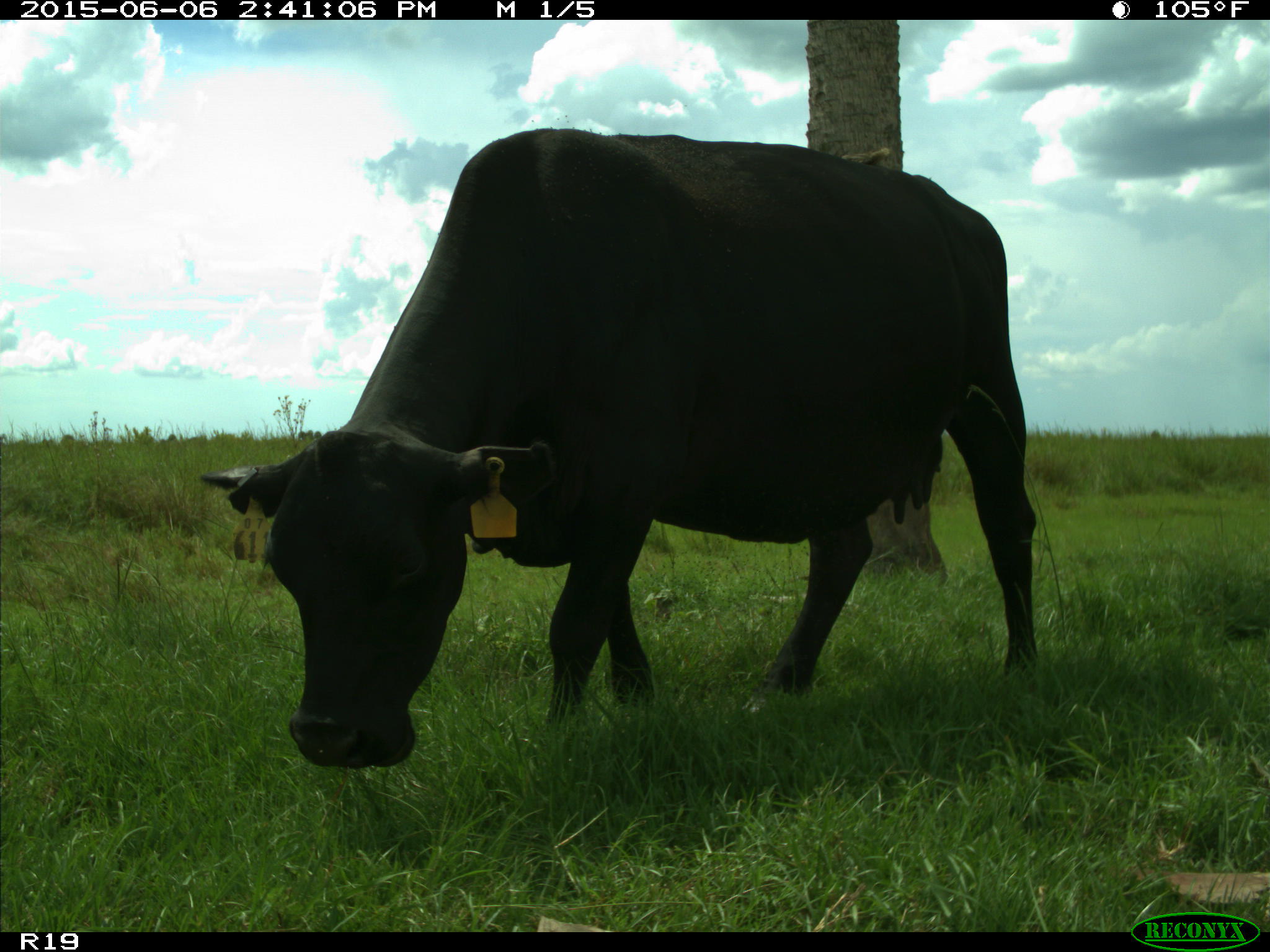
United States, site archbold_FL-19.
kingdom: Animalia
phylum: Chordata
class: Mammalia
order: Artiodactyla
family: Bovidae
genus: Bos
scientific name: Bos taurus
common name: domestic cow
Bos taurus (domestic cow).